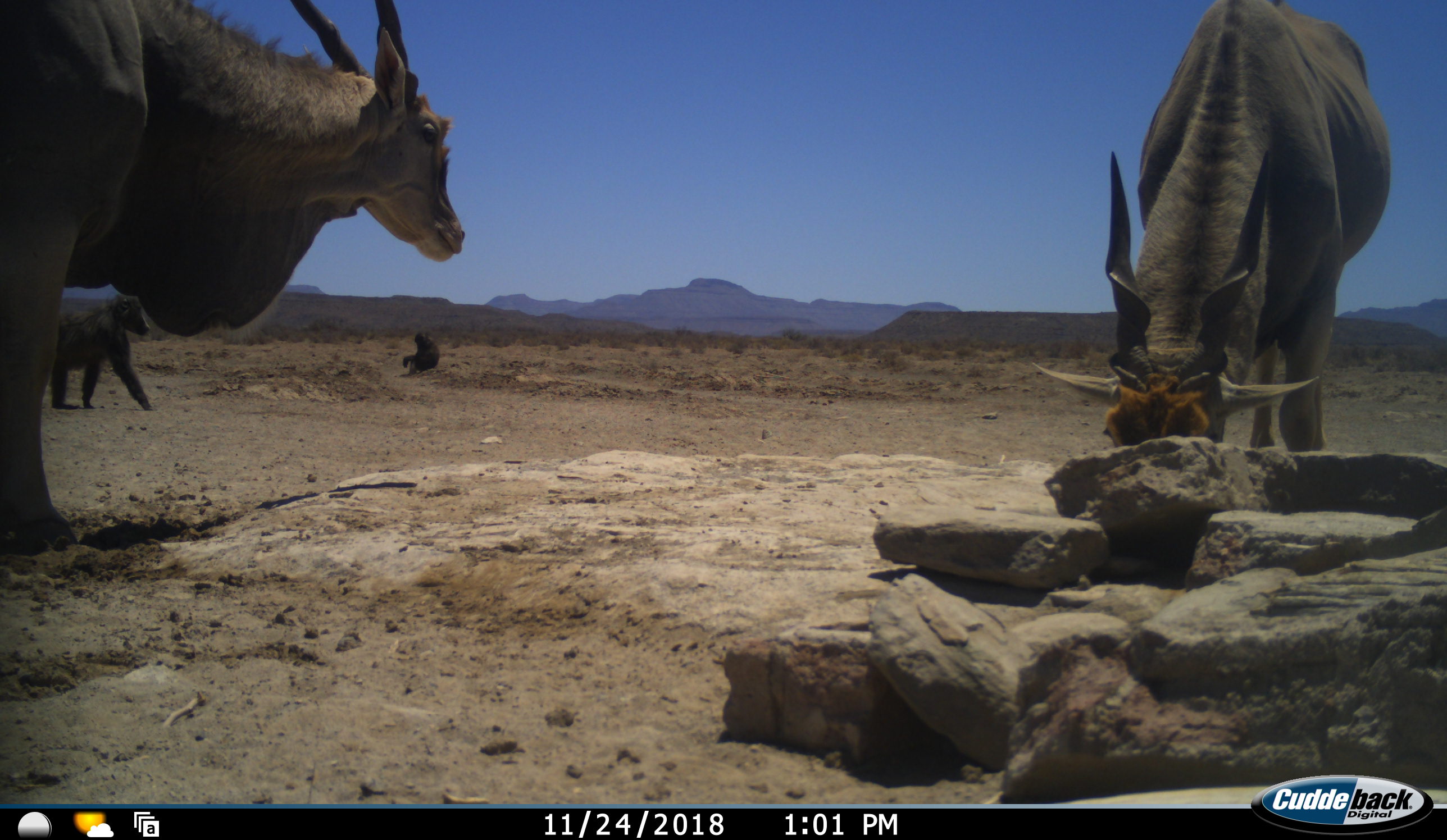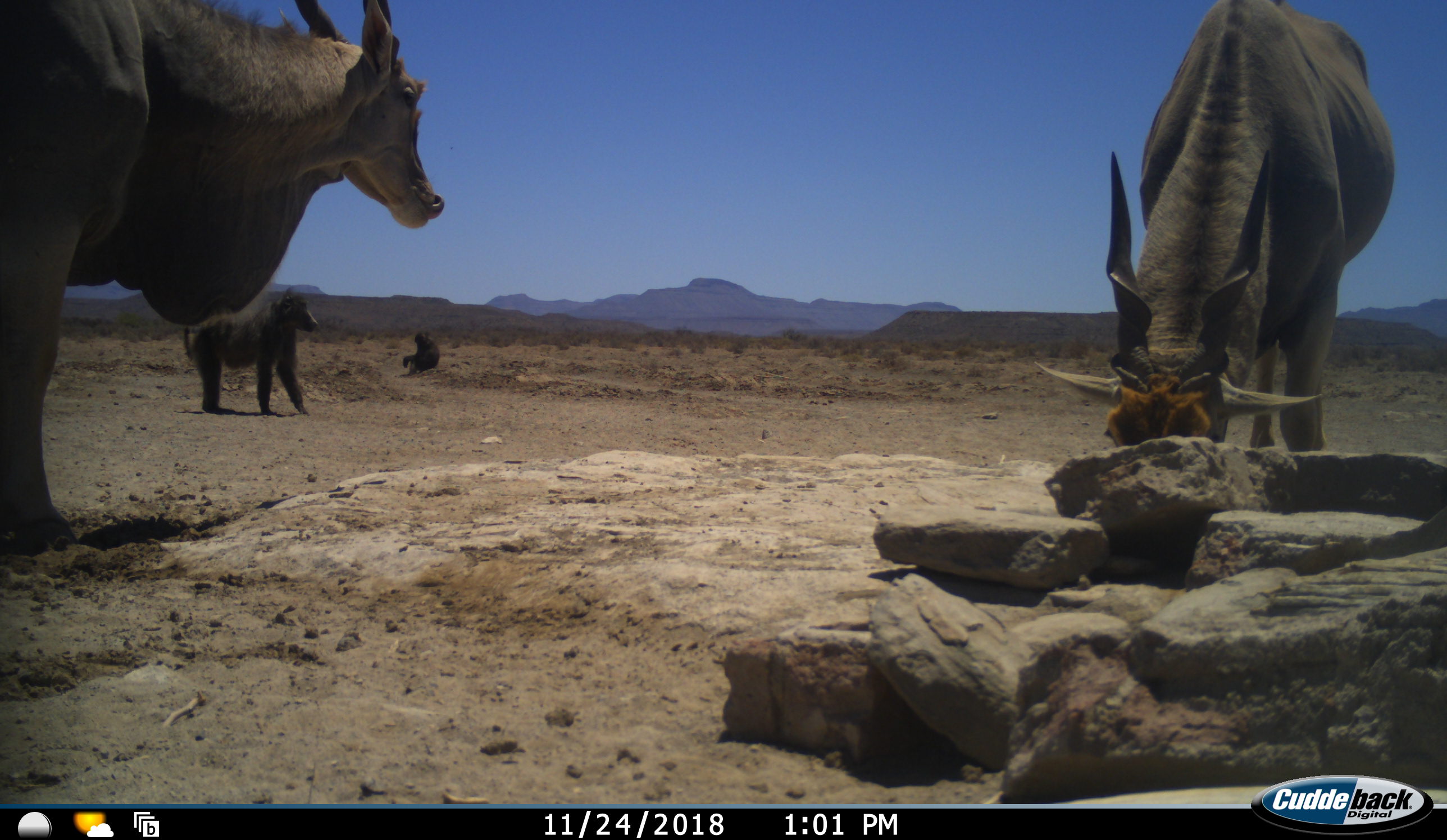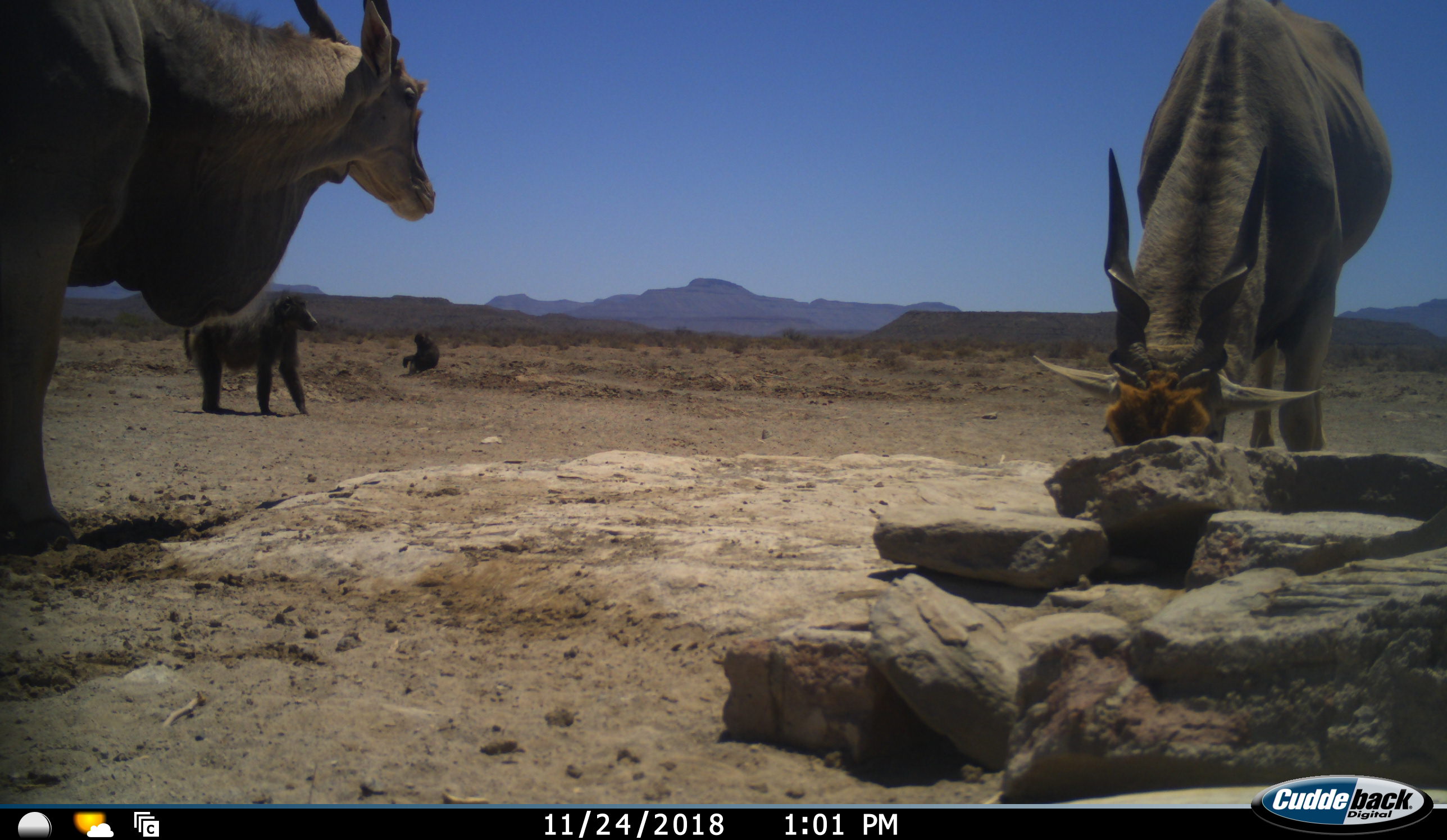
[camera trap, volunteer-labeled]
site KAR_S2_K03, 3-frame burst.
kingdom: Animalia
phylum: Chordata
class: Mammalia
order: Primates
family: Cercopithecidae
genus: Papio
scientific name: Papio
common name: baboon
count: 2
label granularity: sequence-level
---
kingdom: Animalia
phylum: Chordata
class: Mammalia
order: Artiodactyla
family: Bovidae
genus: Tragelaphus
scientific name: Tragelaphus oryx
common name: eland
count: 2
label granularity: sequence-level